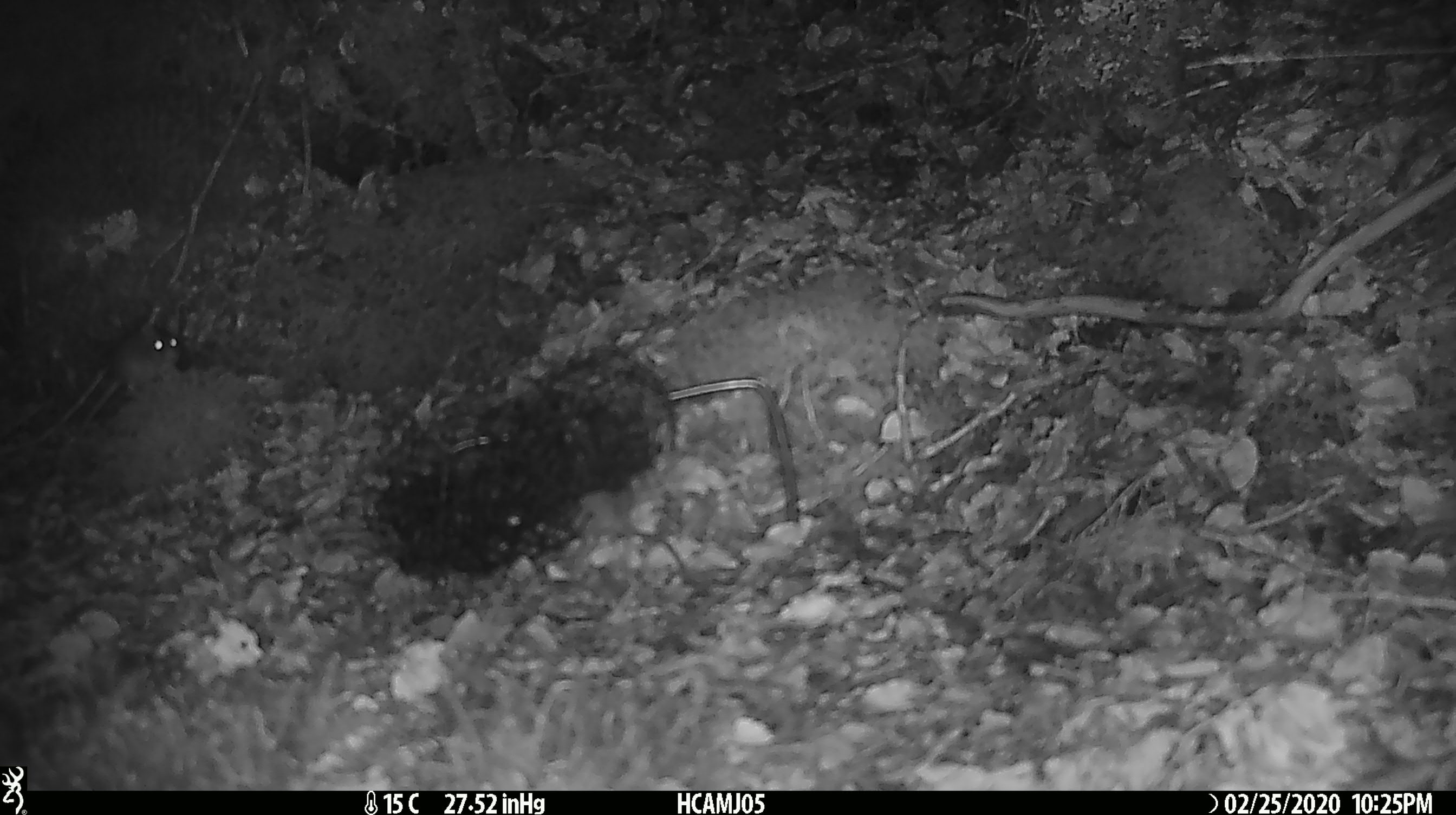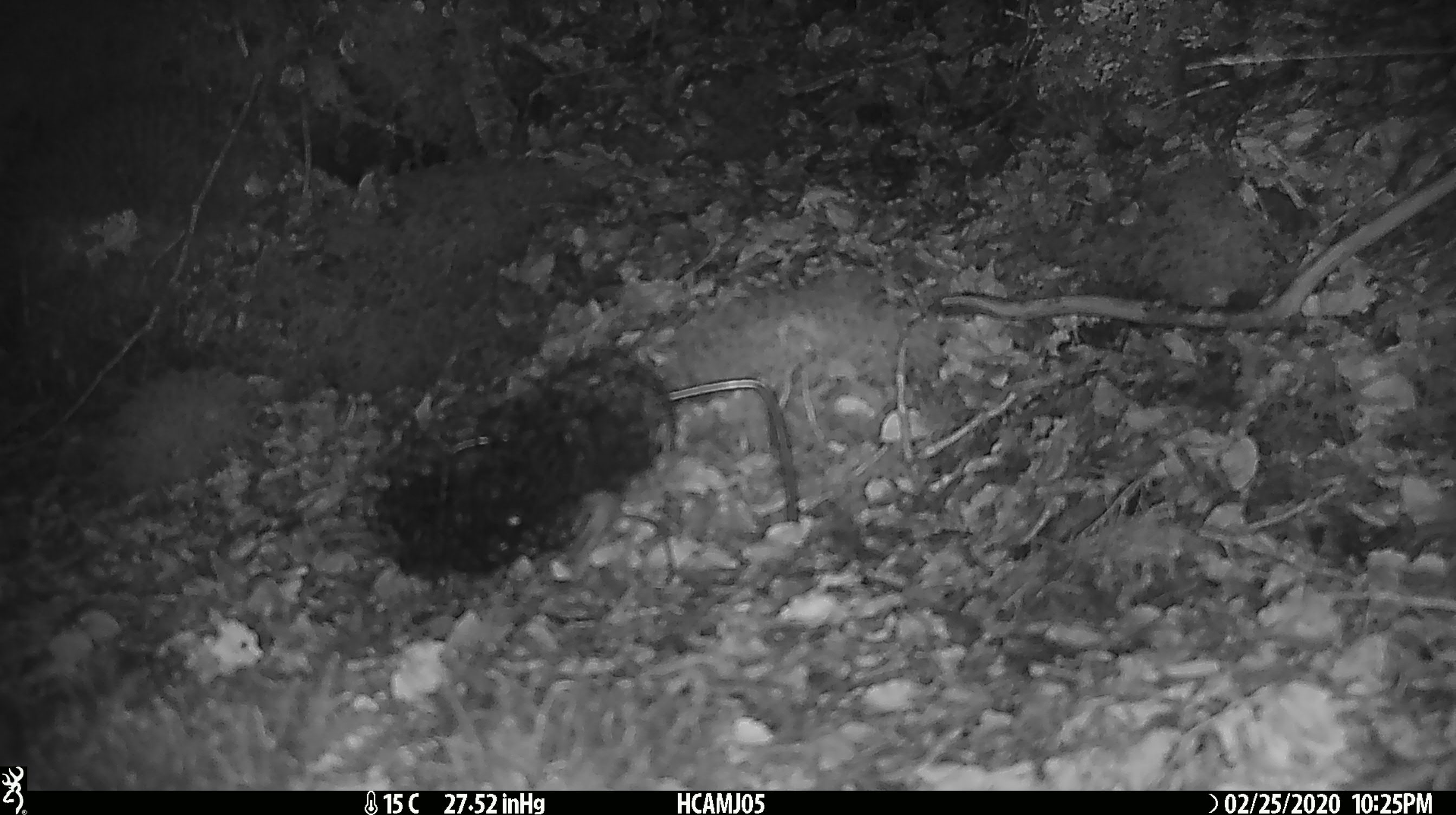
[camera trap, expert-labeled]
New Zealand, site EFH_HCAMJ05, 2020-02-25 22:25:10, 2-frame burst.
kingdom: Animalia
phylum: Chordata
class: Mammalia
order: Rodentia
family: Muridae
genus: Mus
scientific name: Mus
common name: mouse